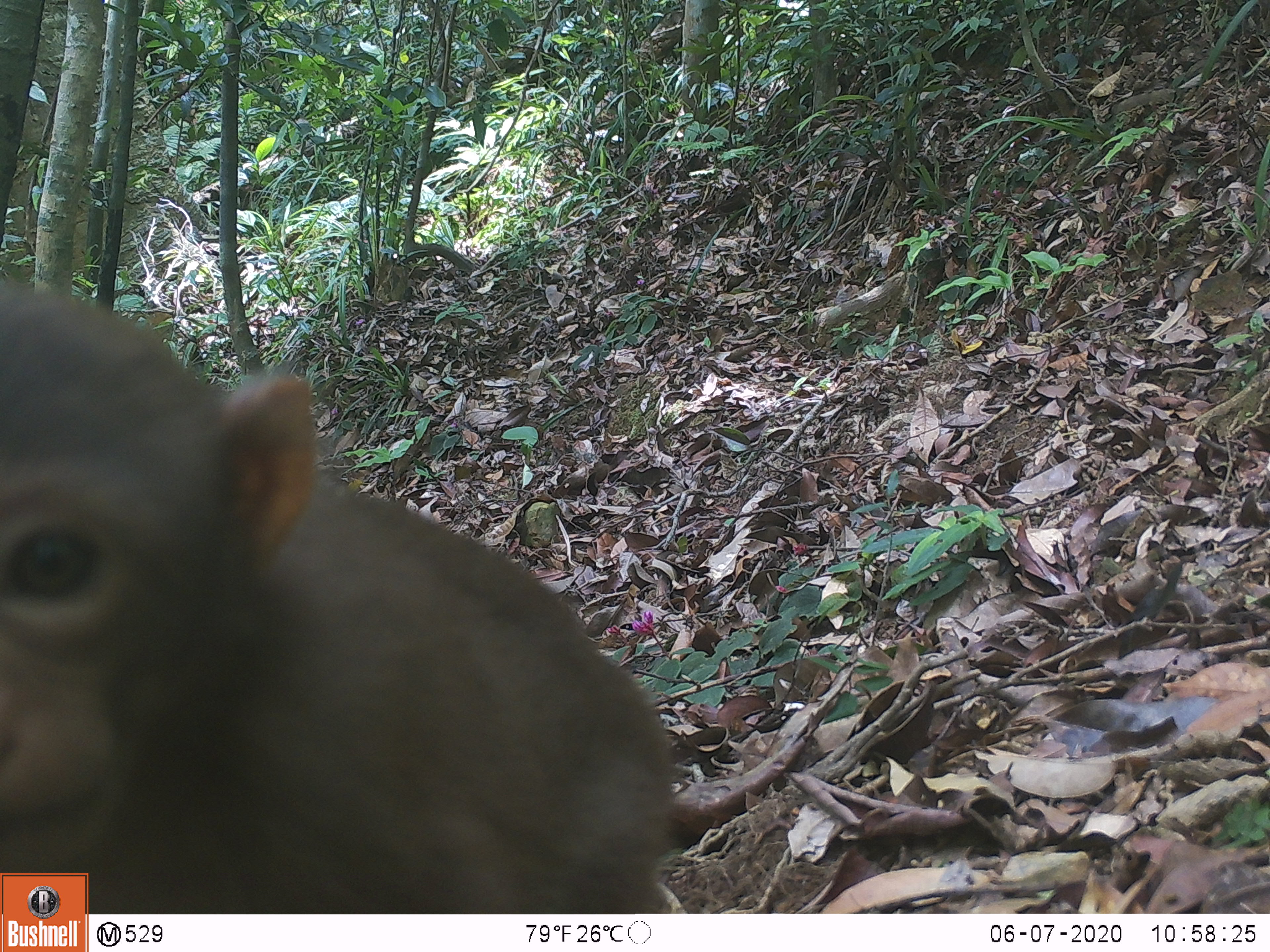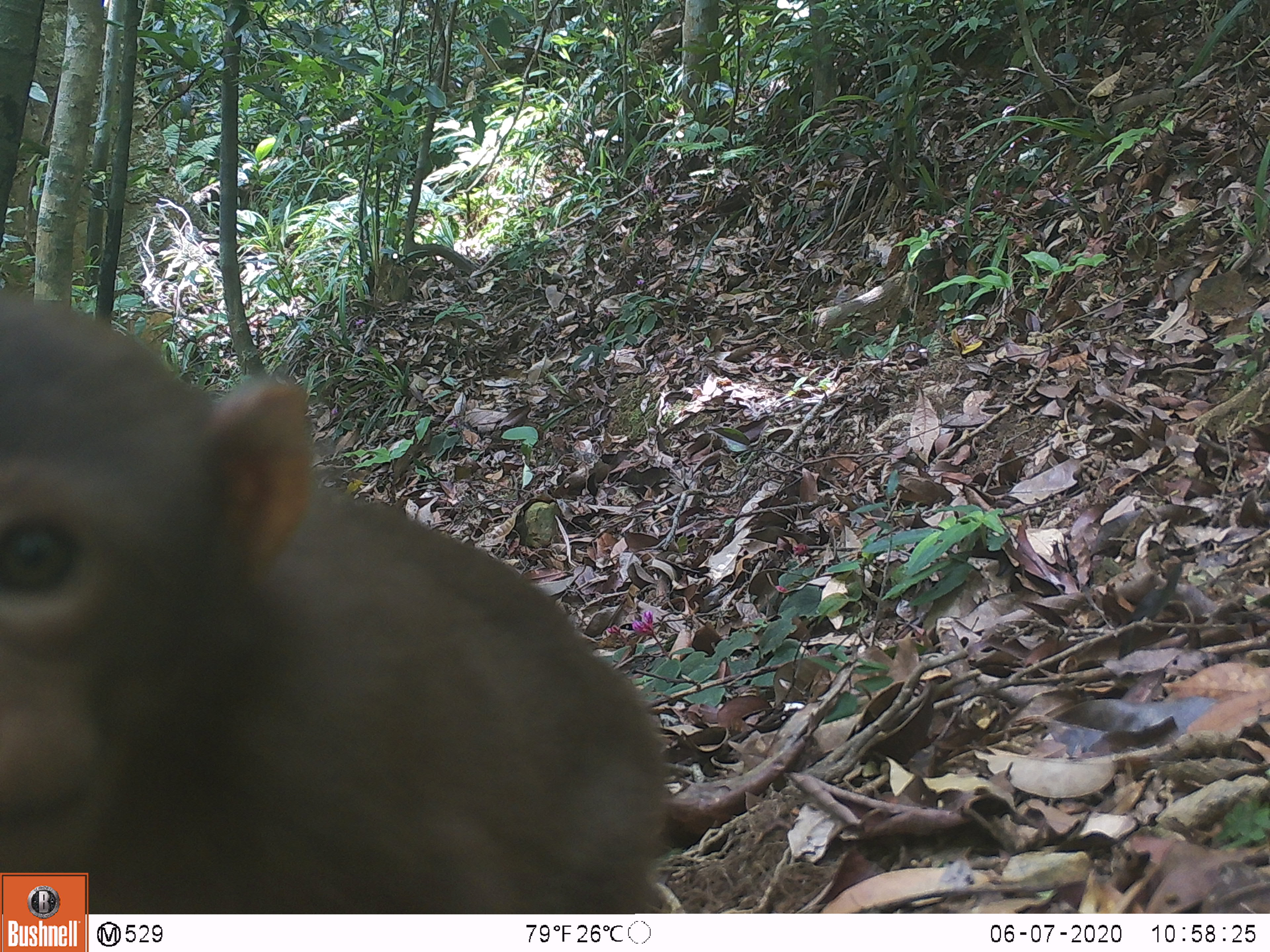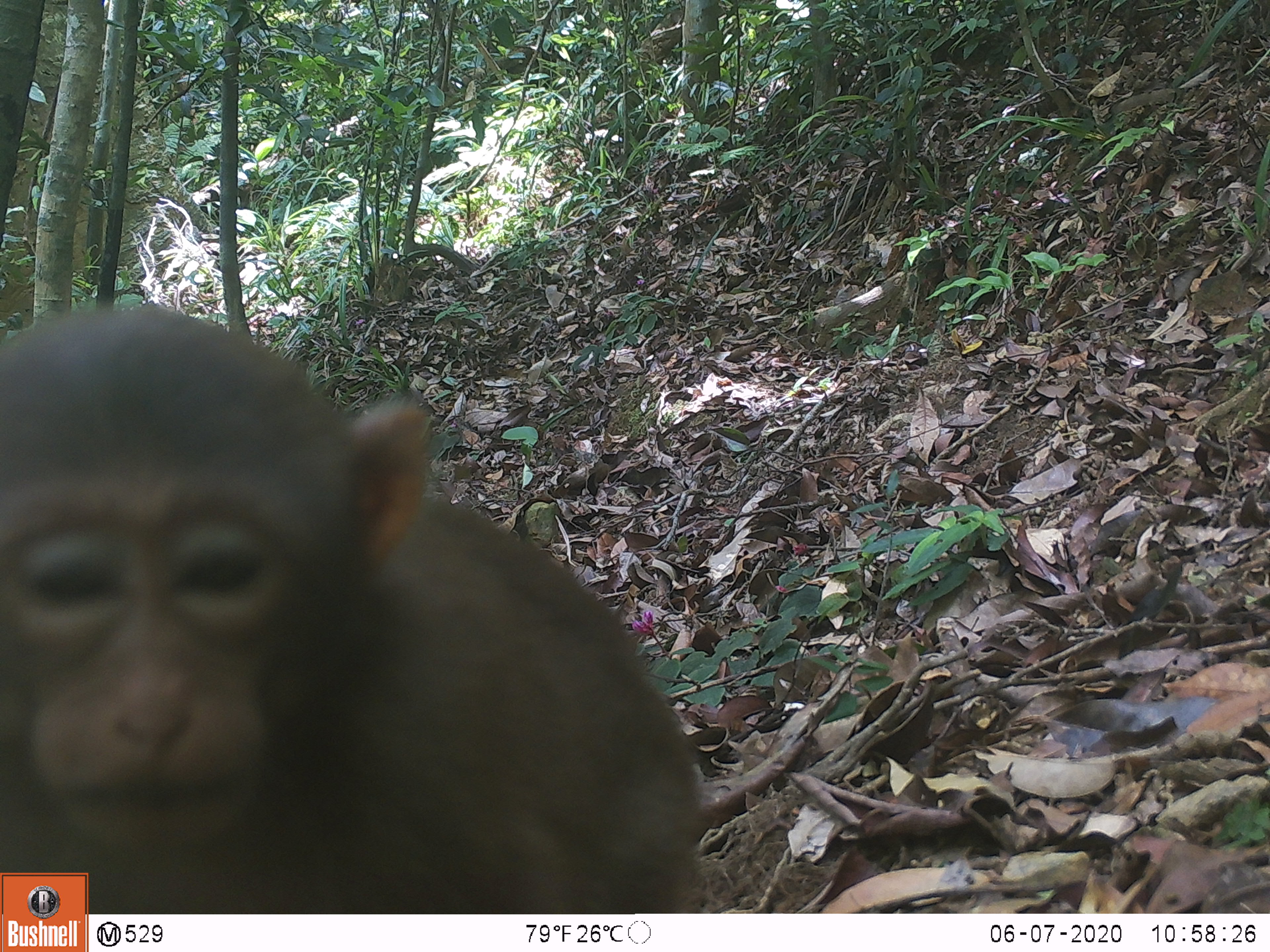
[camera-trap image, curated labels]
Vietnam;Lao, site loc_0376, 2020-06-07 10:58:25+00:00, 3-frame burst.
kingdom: Animalia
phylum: Chordata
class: Mammalia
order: Primates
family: Cercopithecidae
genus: Macaca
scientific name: Macaca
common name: macaques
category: assam or rhesus macaque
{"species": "assam or rhesus macaque (macaques) (Macaca)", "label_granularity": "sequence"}